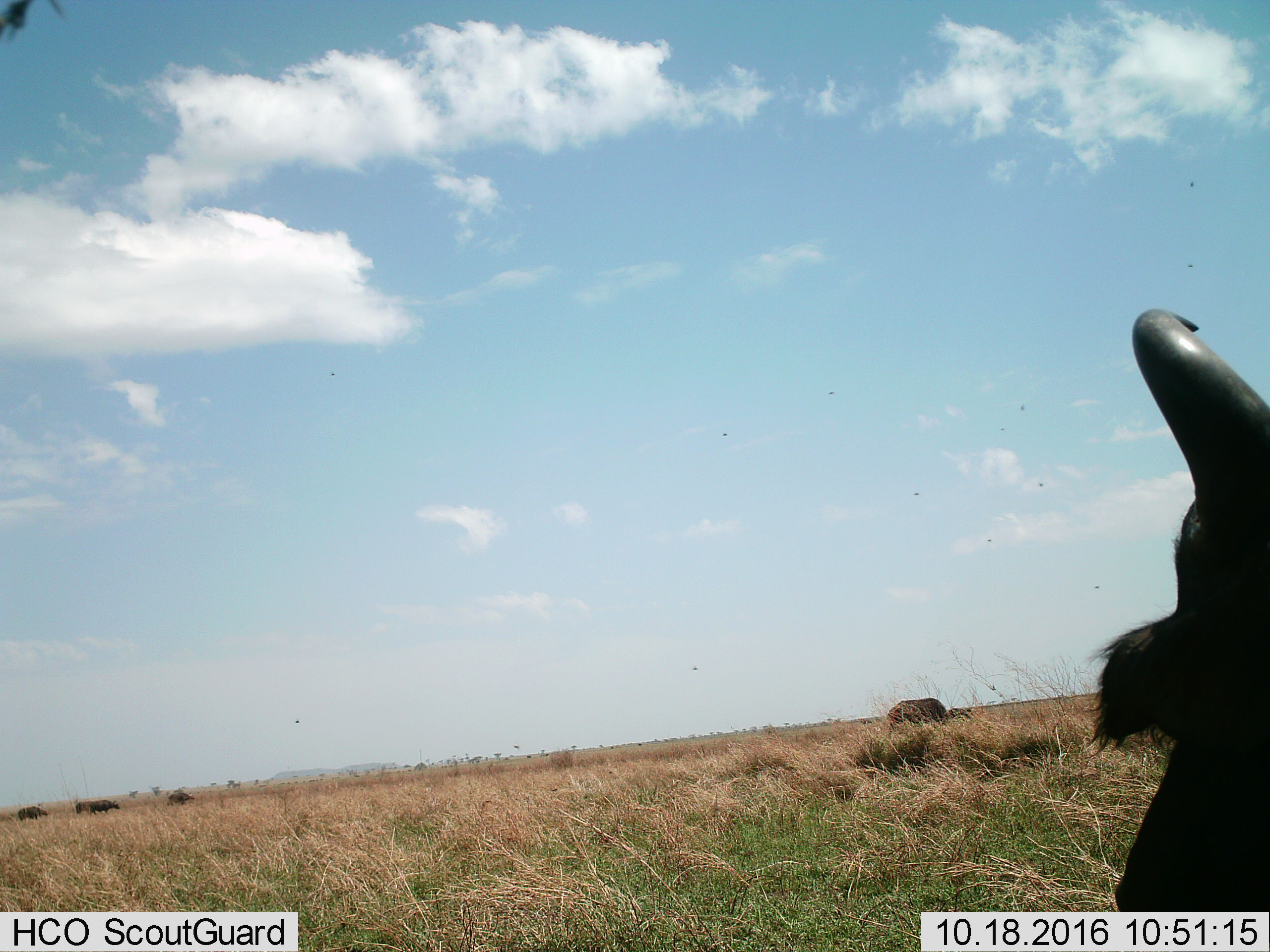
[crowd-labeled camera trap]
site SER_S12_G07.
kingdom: Animalia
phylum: Chordata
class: Mammalia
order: Artiodactyla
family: Bovidae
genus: Syncerus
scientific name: Syncerus caffer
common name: african buffalo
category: buffalo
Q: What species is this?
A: Buffalo (african buffalo) (Syncerus caffer).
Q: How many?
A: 6.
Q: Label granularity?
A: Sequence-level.